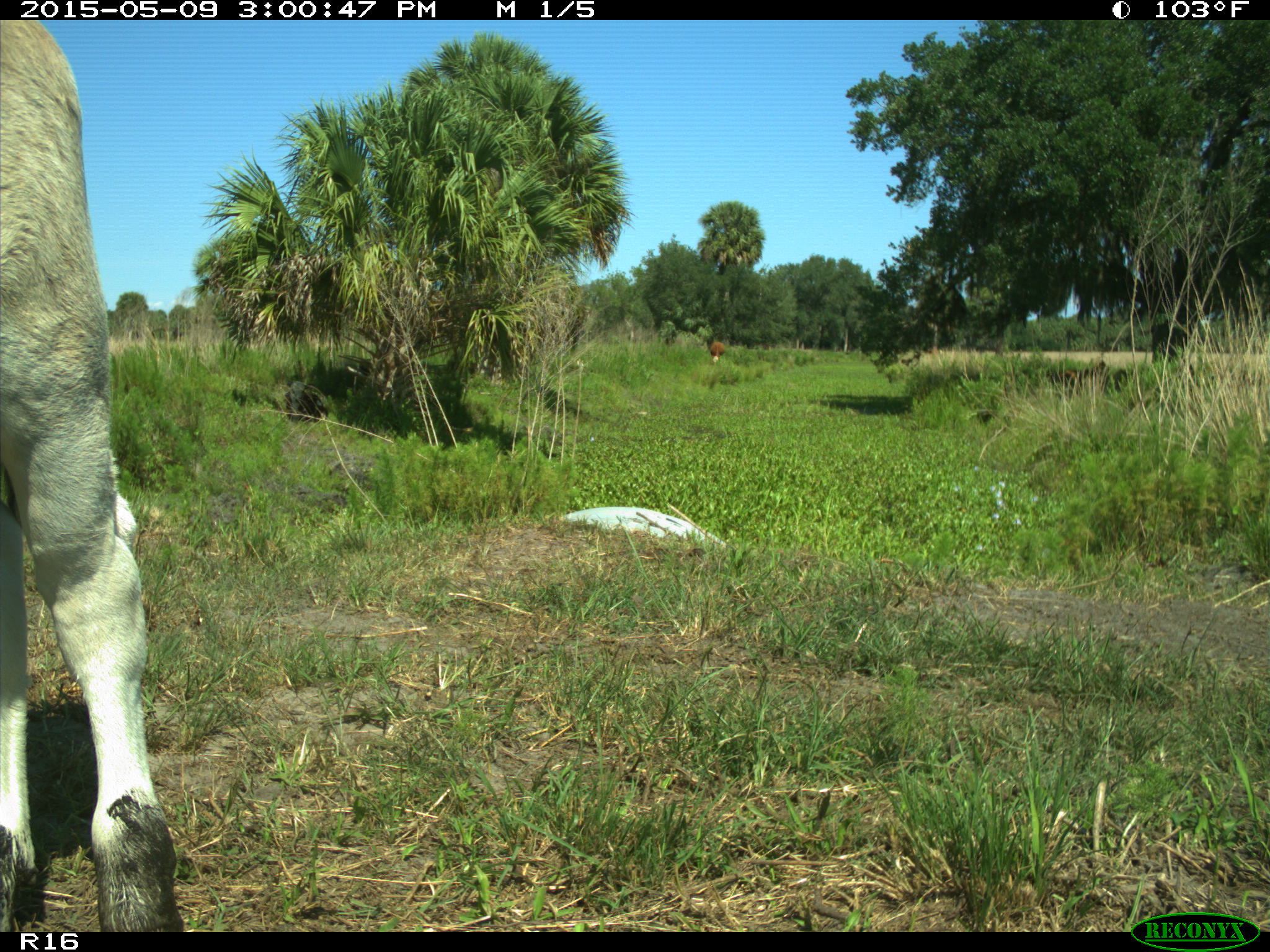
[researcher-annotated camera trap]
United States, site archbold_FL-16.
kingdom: Animalia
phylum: Chordata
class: Mammalia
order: Artiodactyla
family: Bovidae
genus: Bos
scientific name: Bos taurus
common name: domestic cow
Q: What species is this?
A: Bos taurus (domestic cow).